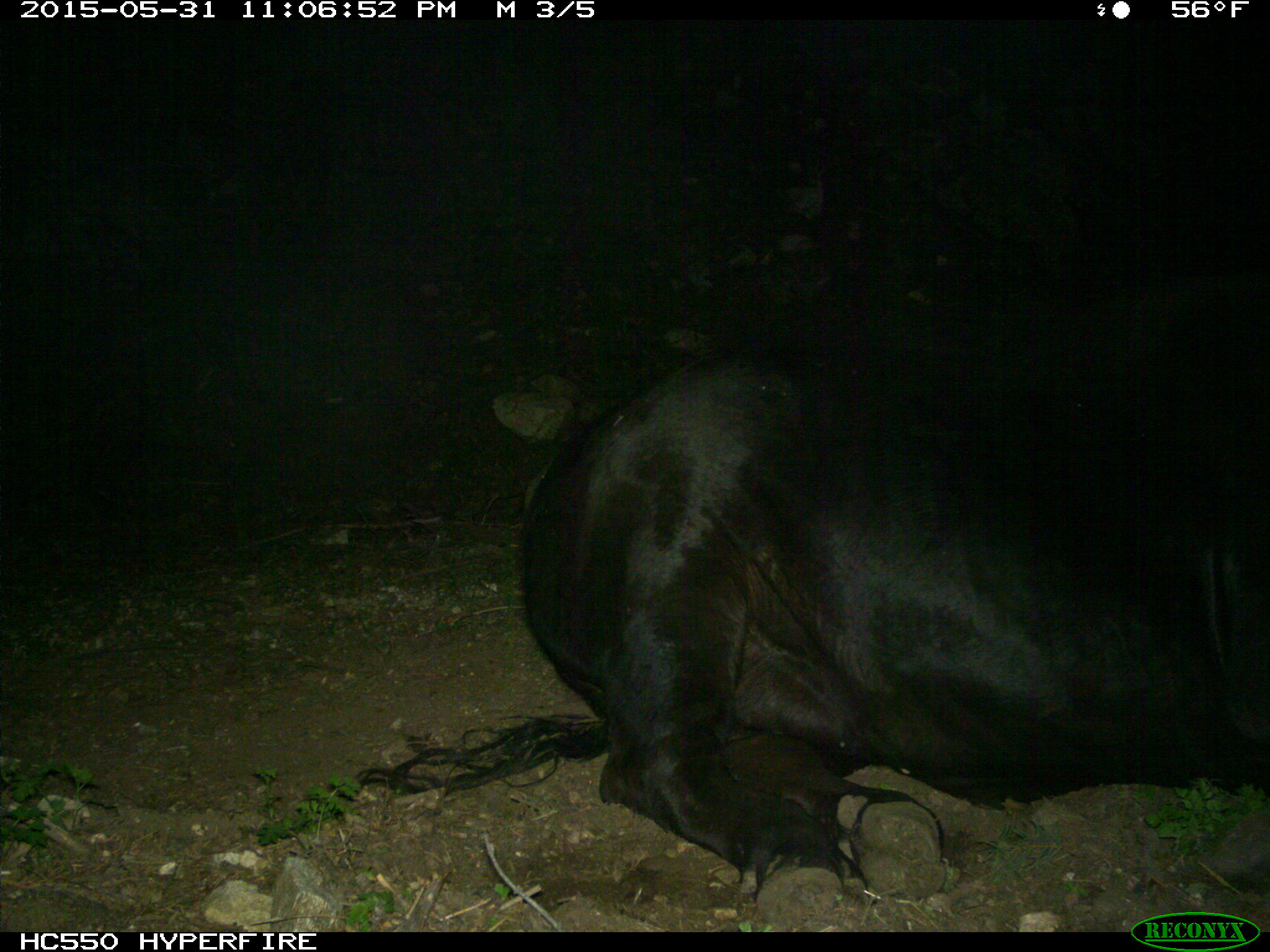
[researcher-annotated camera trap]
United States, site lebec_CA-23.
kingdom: Animalia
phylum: Chordata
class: Mammalia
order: Artiodactyla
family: Bovidae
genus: Bos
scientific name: Bos taurus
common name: domestic cow